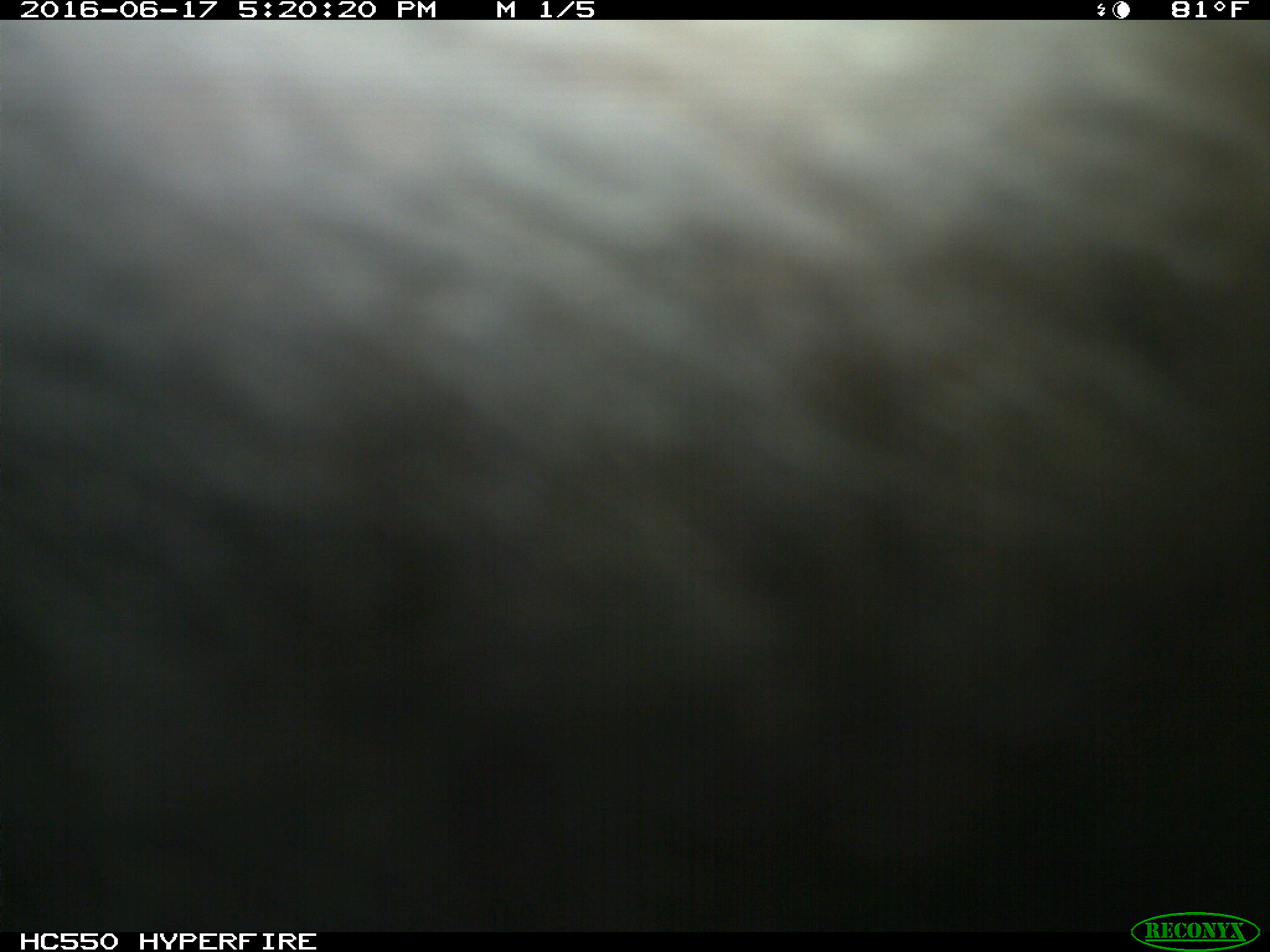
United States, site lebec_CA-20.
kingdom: Animalia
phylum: Chordata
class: Mammalia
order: Artiodactyla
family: Bovidae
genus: Bos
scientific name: Bos taurus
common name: domestic cow